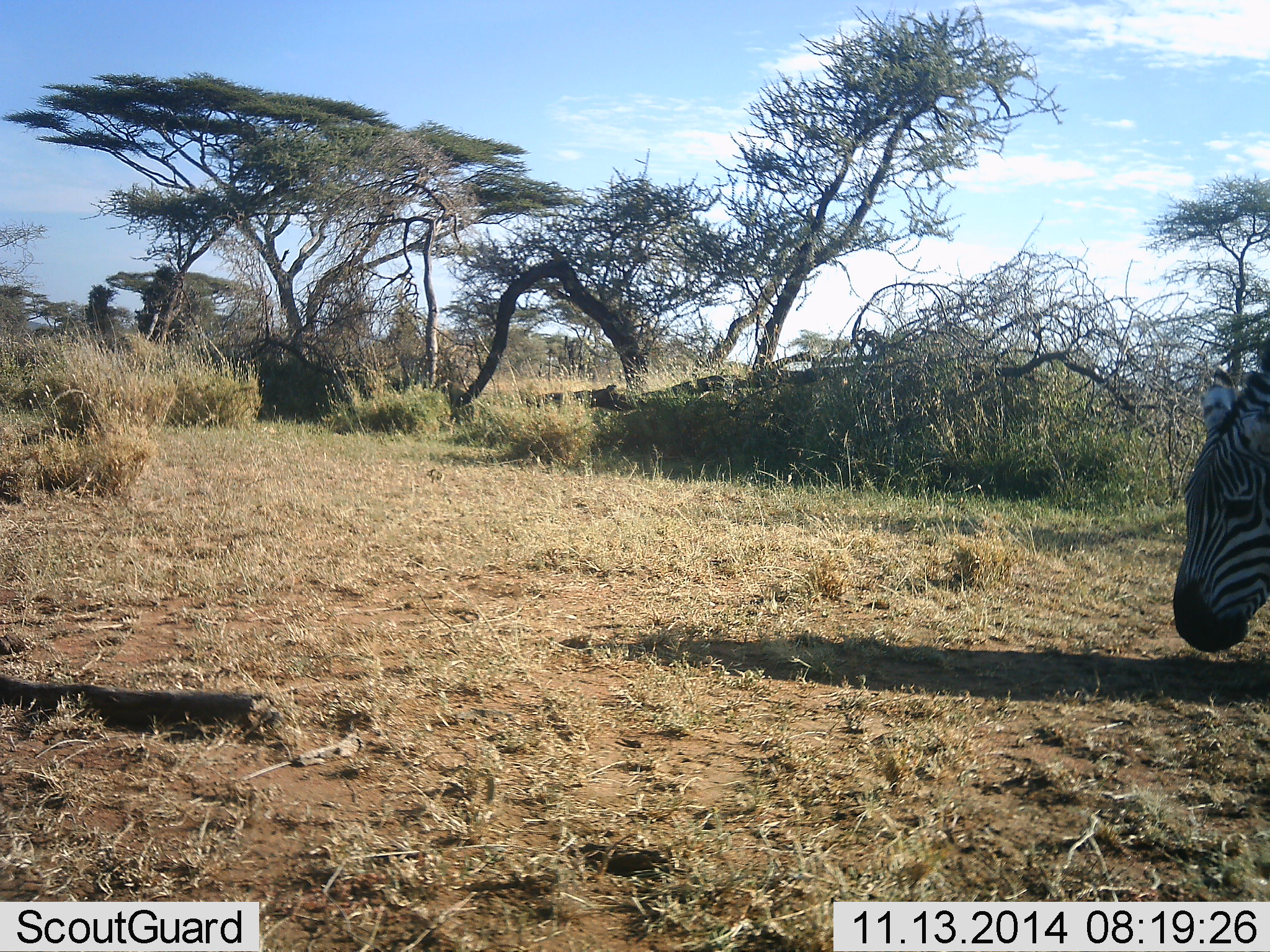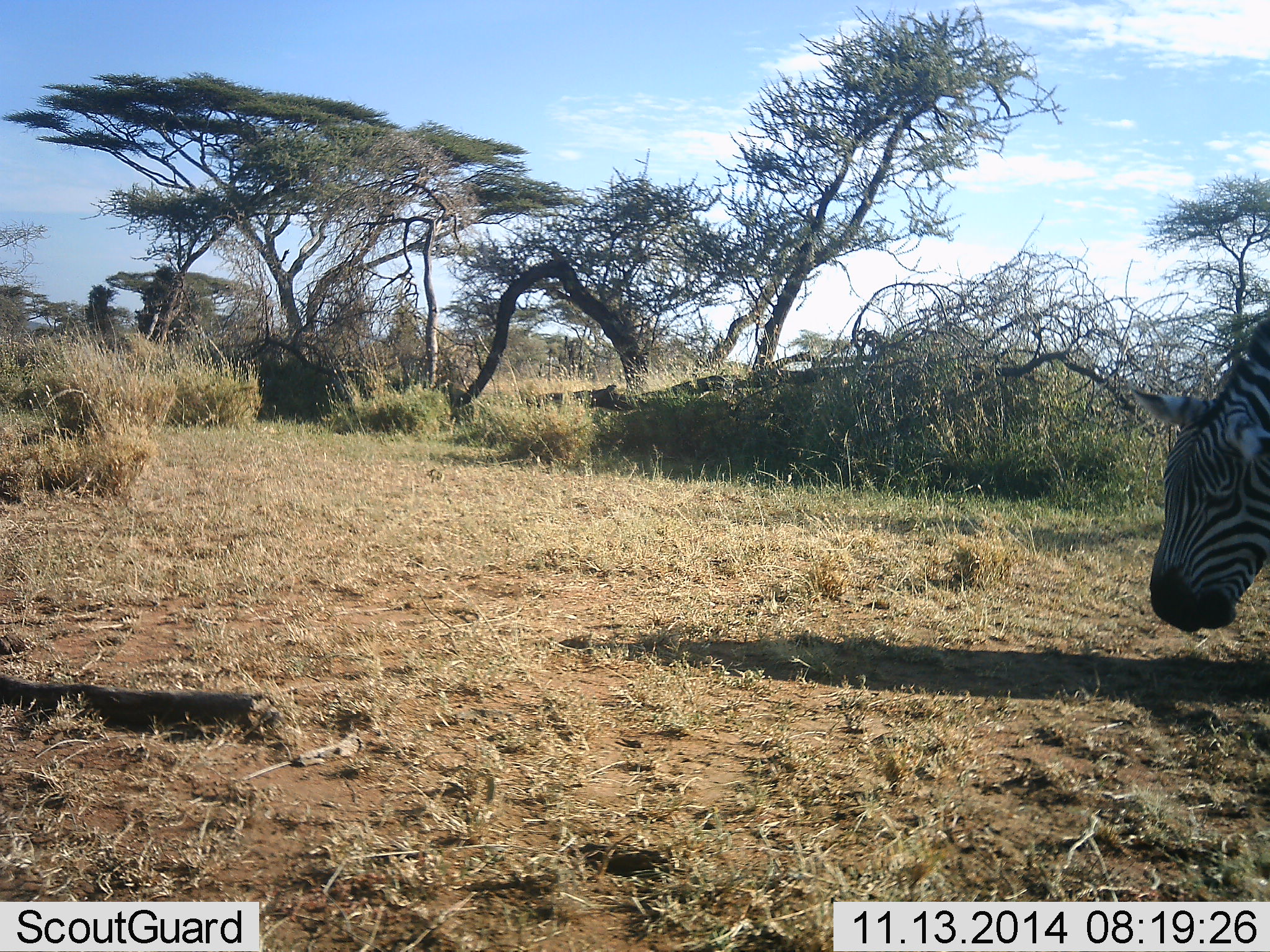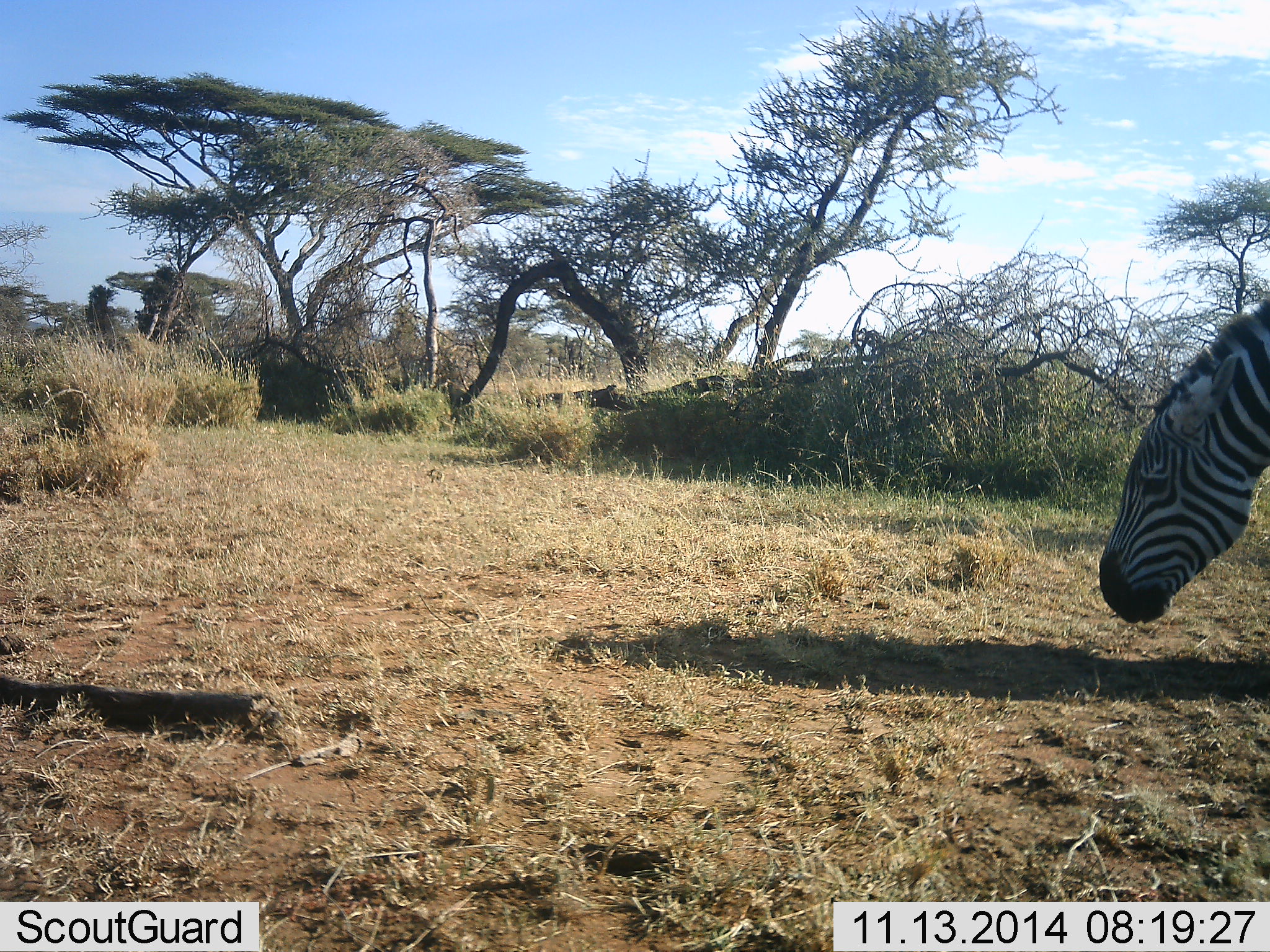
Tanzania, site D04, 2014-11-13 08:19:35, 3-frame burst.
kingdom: Animalia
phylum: Chordata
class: Mammalia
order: Perissodactyla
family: Equidae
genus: Equus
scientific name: Equus quagga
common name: plains zebra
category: zebra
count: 1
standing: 30%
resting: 0%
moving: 10%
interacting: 20%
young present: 0%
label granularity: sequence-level